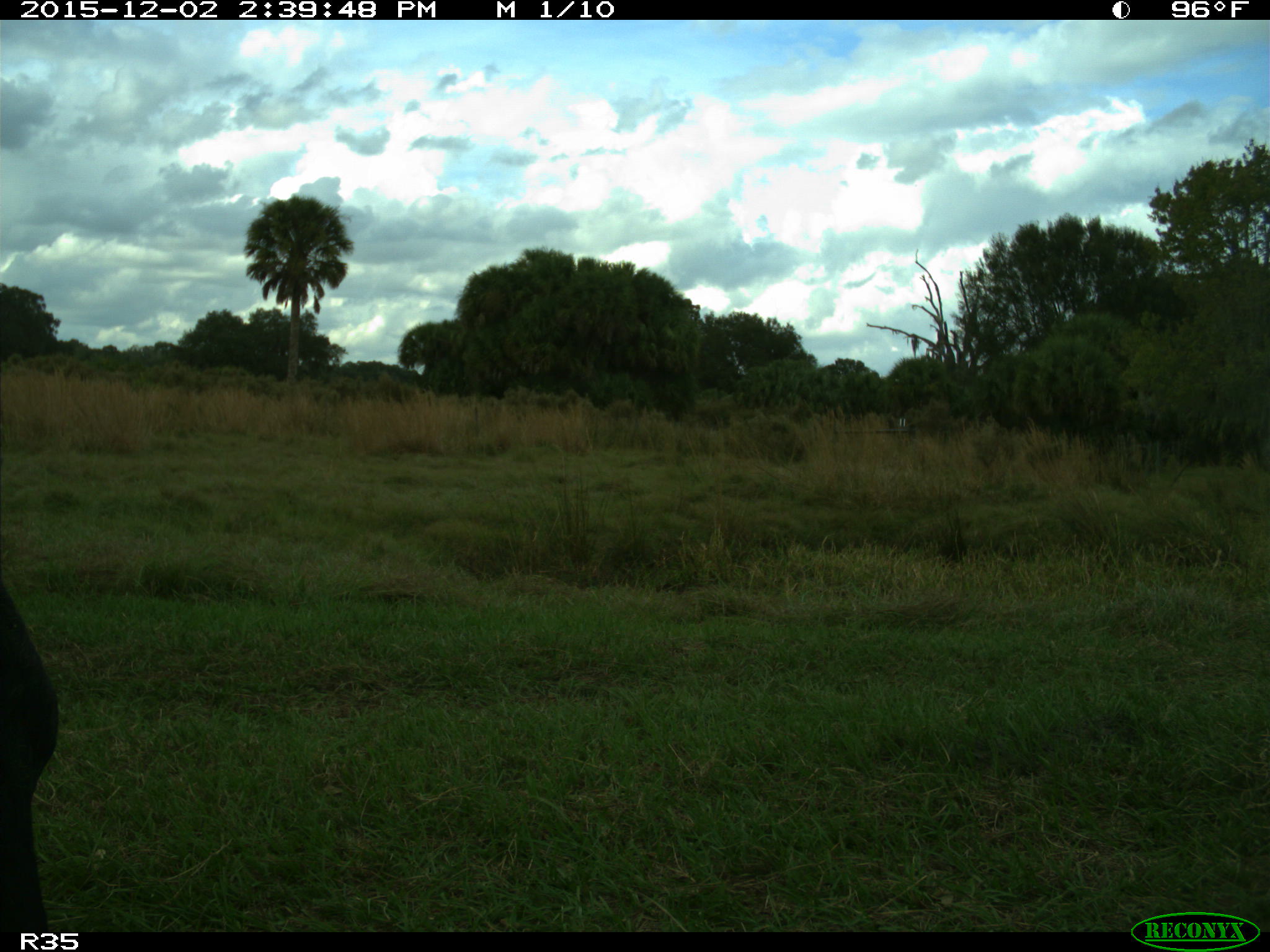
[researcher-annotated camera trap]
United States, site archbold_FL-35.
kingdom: Animalia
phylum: Chordata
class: Mammalia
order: Artiodactyla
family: Bovidae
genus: Bos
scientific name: Bos taurus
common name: domestic cow